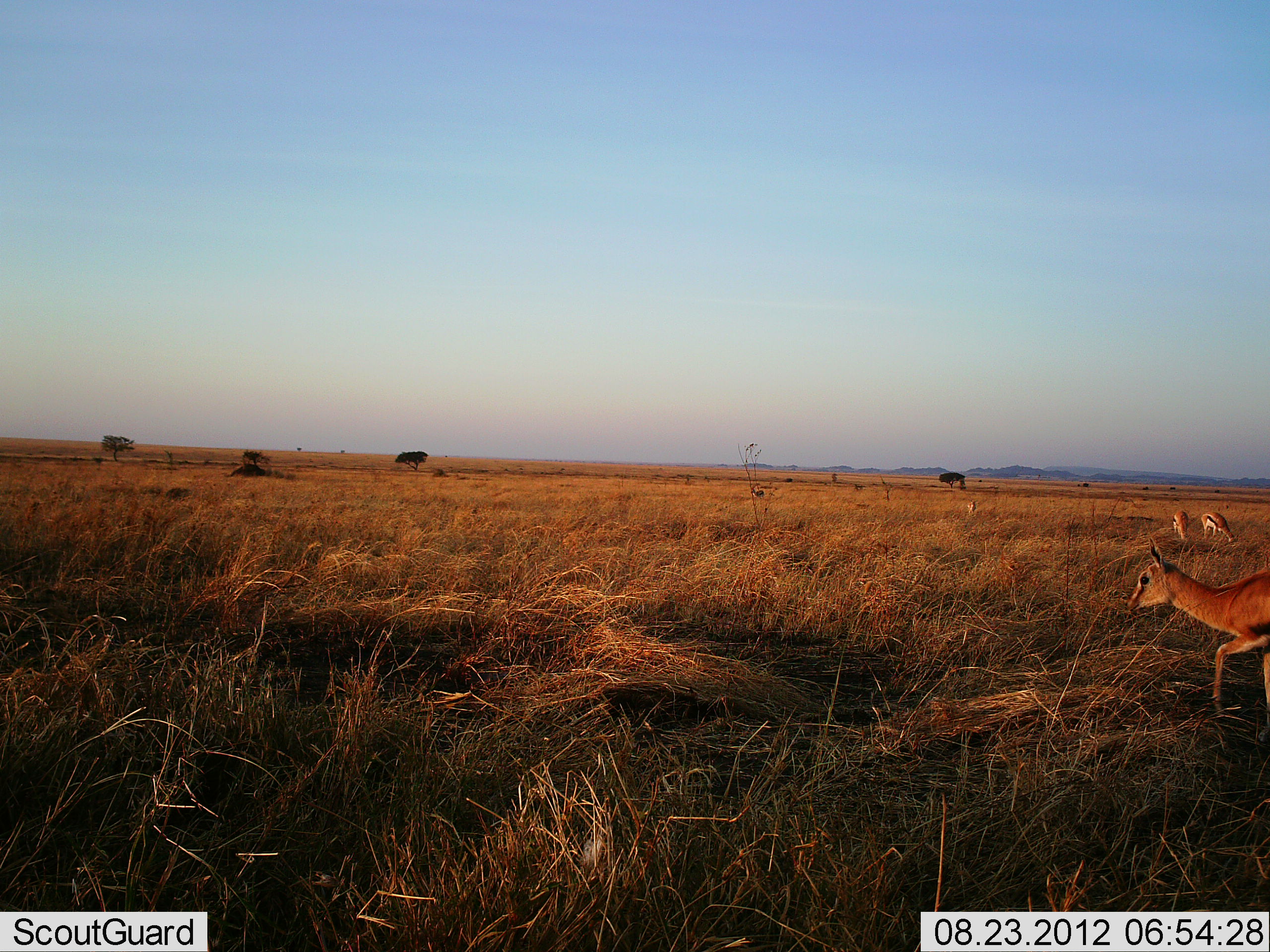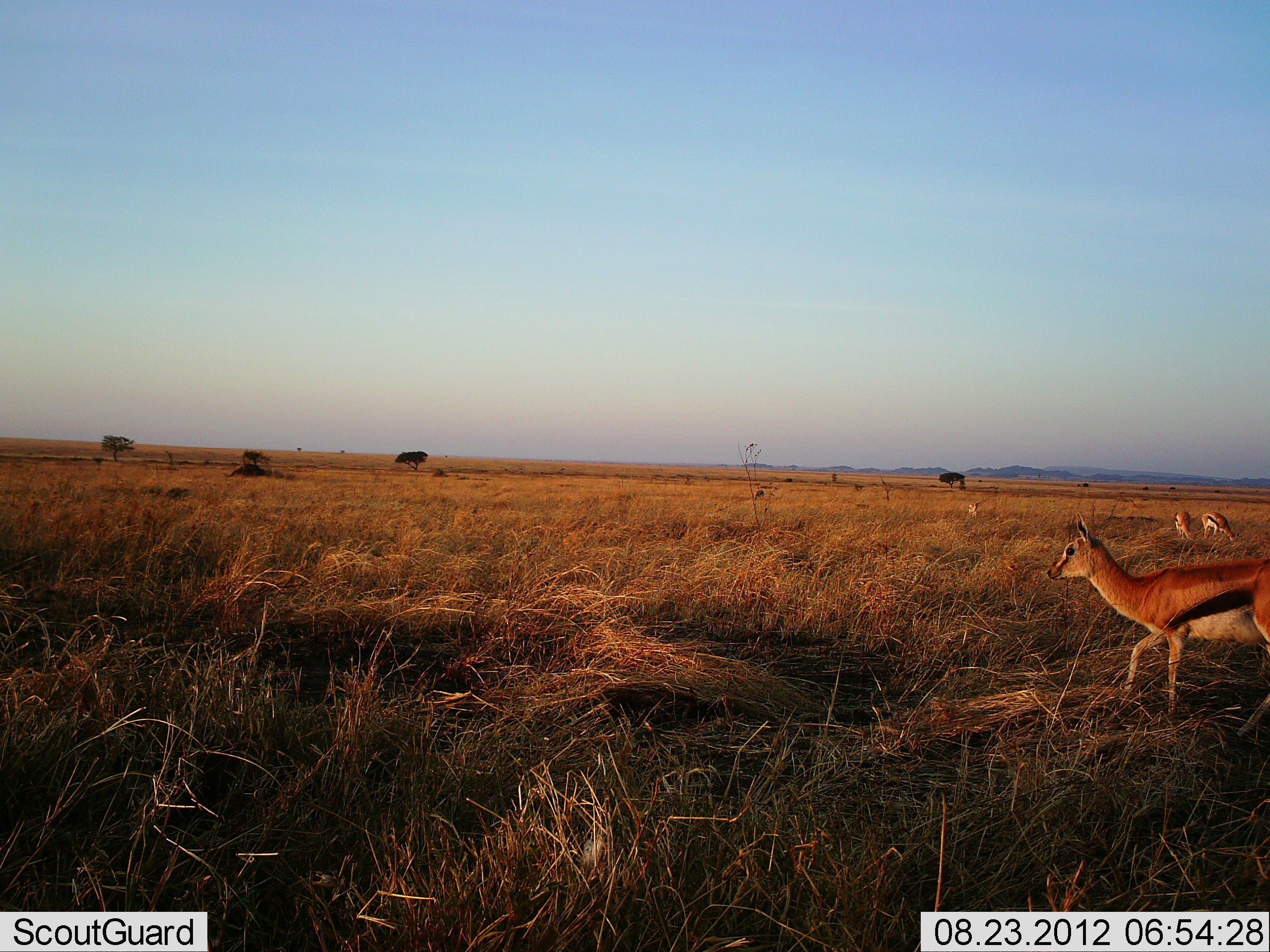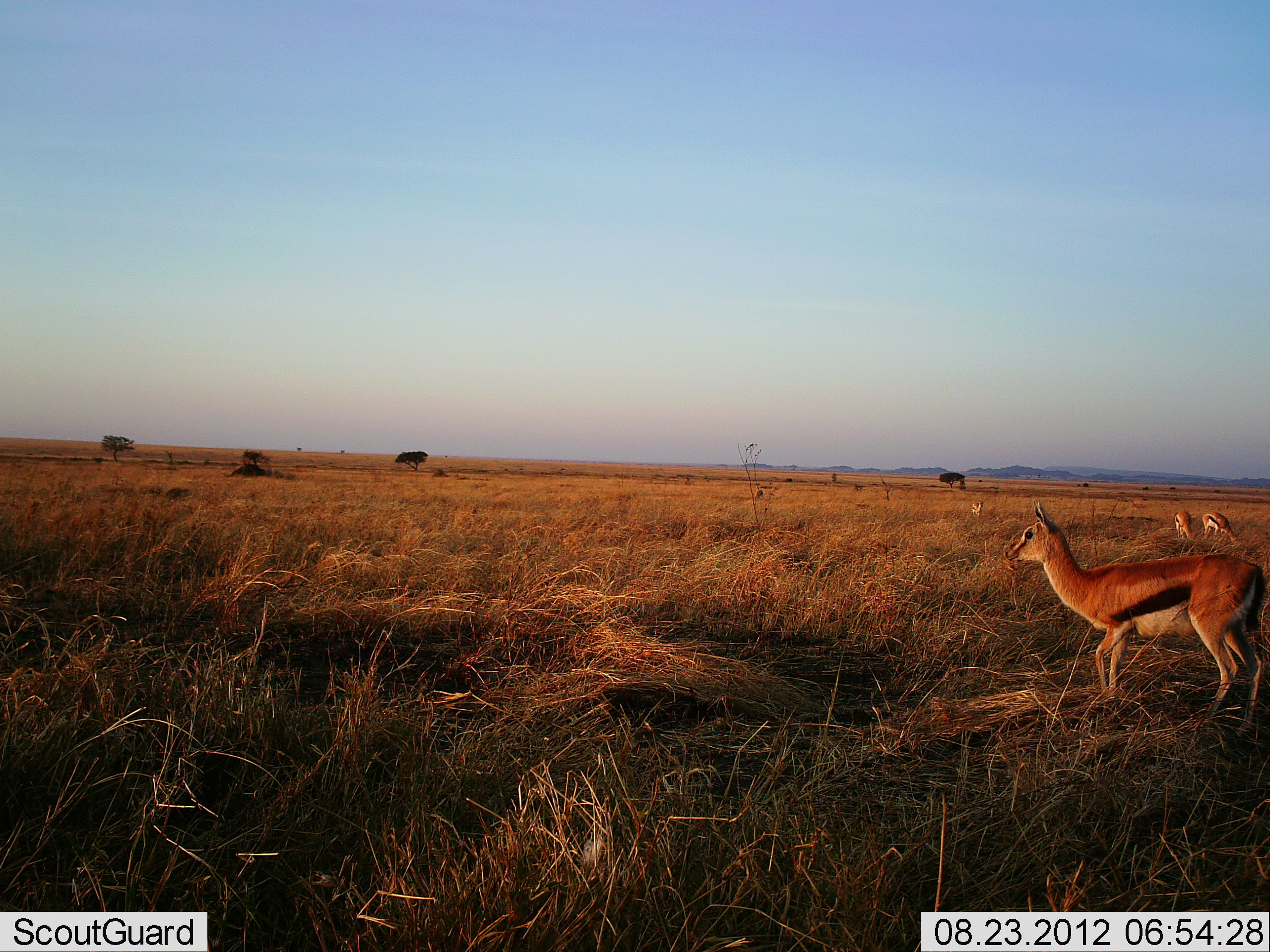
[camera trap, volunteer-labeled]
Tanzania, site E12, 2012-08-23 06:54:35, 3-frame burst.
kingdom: Animalia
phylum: Chordata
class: Mammalia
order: Artiodactyla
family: Bovidae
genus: Eudorcas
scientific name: Eudorcas thomsonii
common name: thomson's gazelle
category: gazellethomsons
Gazellethomsons (thomson's gazelle) (Eudorcas thomsonii), count 4. Behavior (volunteer vote fractions): standing 56%, resting 0%, moving 89%, interacting 0%. Young present (vote fraction): 0%. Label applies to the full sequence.